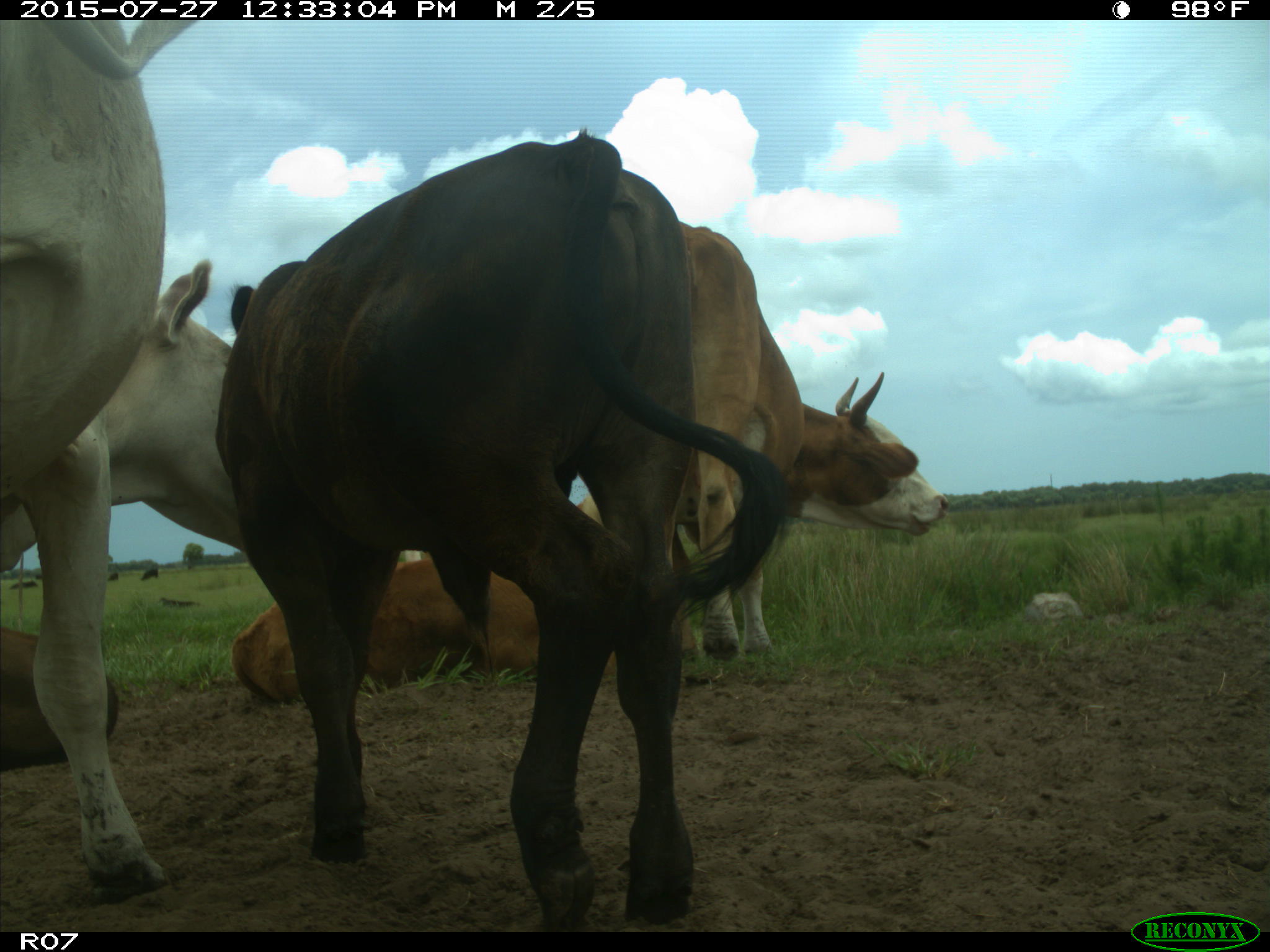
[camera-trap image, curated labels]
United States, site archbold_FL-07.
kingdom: Animalia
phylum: Chordata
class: Mammalia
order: Artiodactyla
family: Bovidae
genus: Bos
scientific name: Bos taurus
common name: domestic cow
Bos taurus (domestic cow).